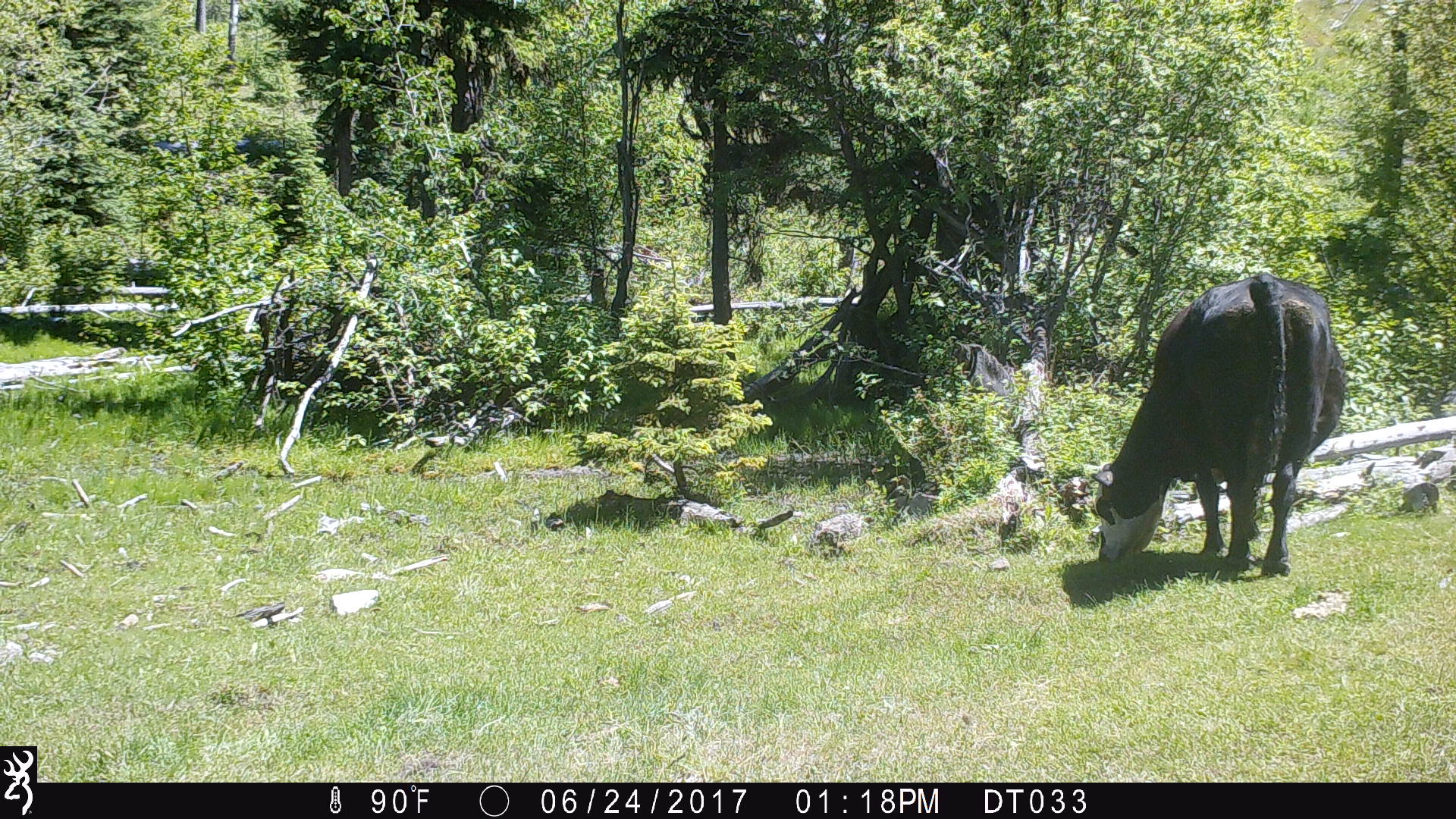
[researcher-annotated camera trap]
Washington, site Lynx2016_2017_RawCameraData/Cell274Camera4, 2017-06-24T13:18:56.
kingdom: Animalia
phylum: Chordata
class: Mammalia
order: Artiodactyla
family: Bovidae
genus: Bos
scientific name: Bos taurus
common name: domestic cattle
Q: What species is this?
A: Domestic cattle (Bos taurus).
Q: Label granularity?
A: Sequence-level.